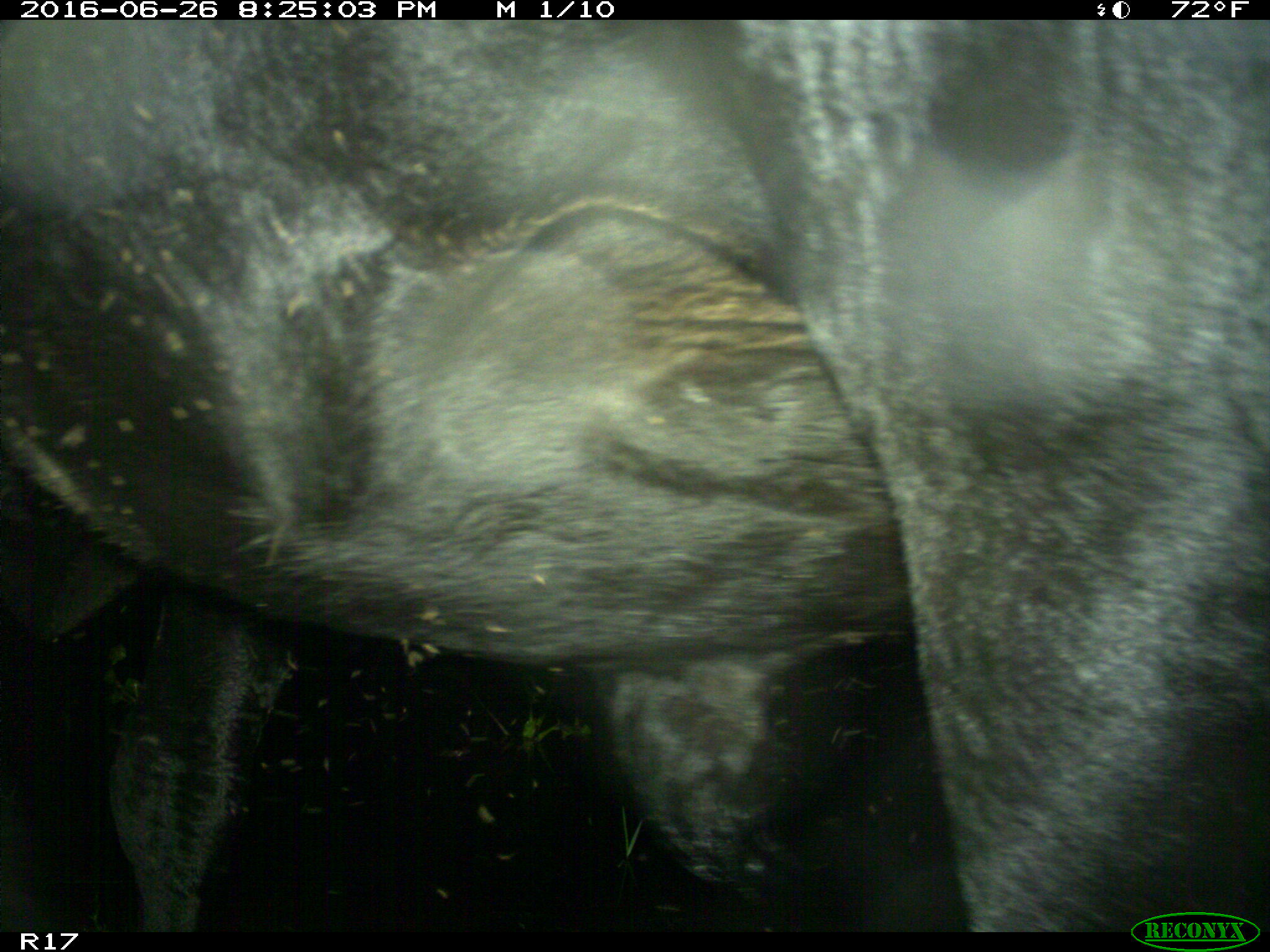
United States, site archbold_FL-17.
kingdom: Animalia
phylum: Chordata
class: Mammalia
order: Artiodactyla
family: Bovidae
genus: Bos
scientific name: Bos taurus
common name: domestic cow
Bos taurus (domestic cow).